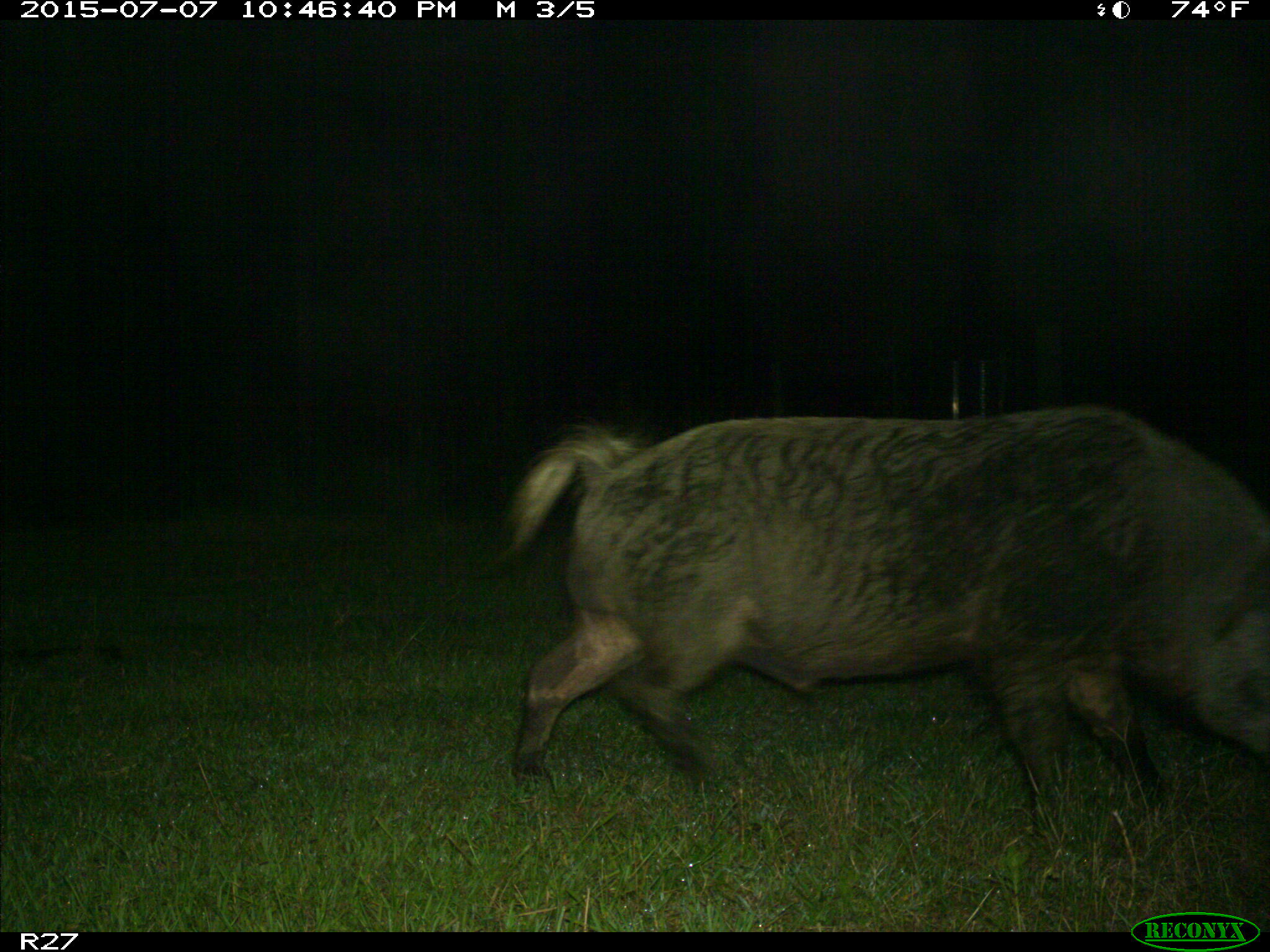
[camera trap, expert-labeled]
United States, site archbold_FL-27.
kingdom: Animalia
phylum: Chordata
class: Mammalia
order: Artiodactyla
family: Suidae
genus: Sus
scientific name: Sus scrofa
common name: wild boar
Sus scrofa (wild boar).